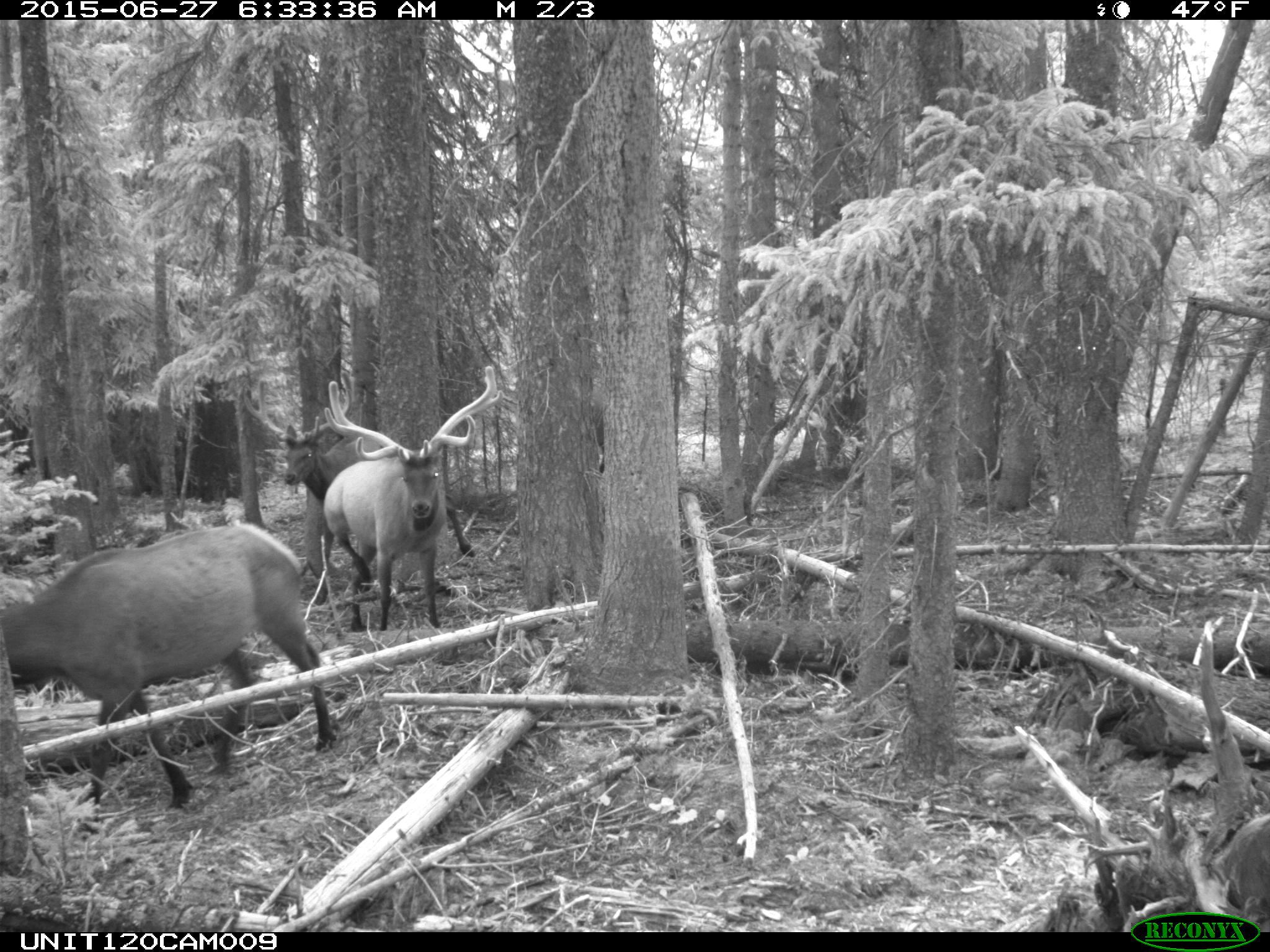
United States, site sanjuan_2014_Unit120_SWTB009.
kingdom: Animalia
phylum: Chordata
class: Mammalia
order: Artiodactyla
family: Cervidae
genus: Cervus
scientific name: Cervus elaphus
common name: red deer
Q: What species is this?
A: Cervus elaphus (red deer).